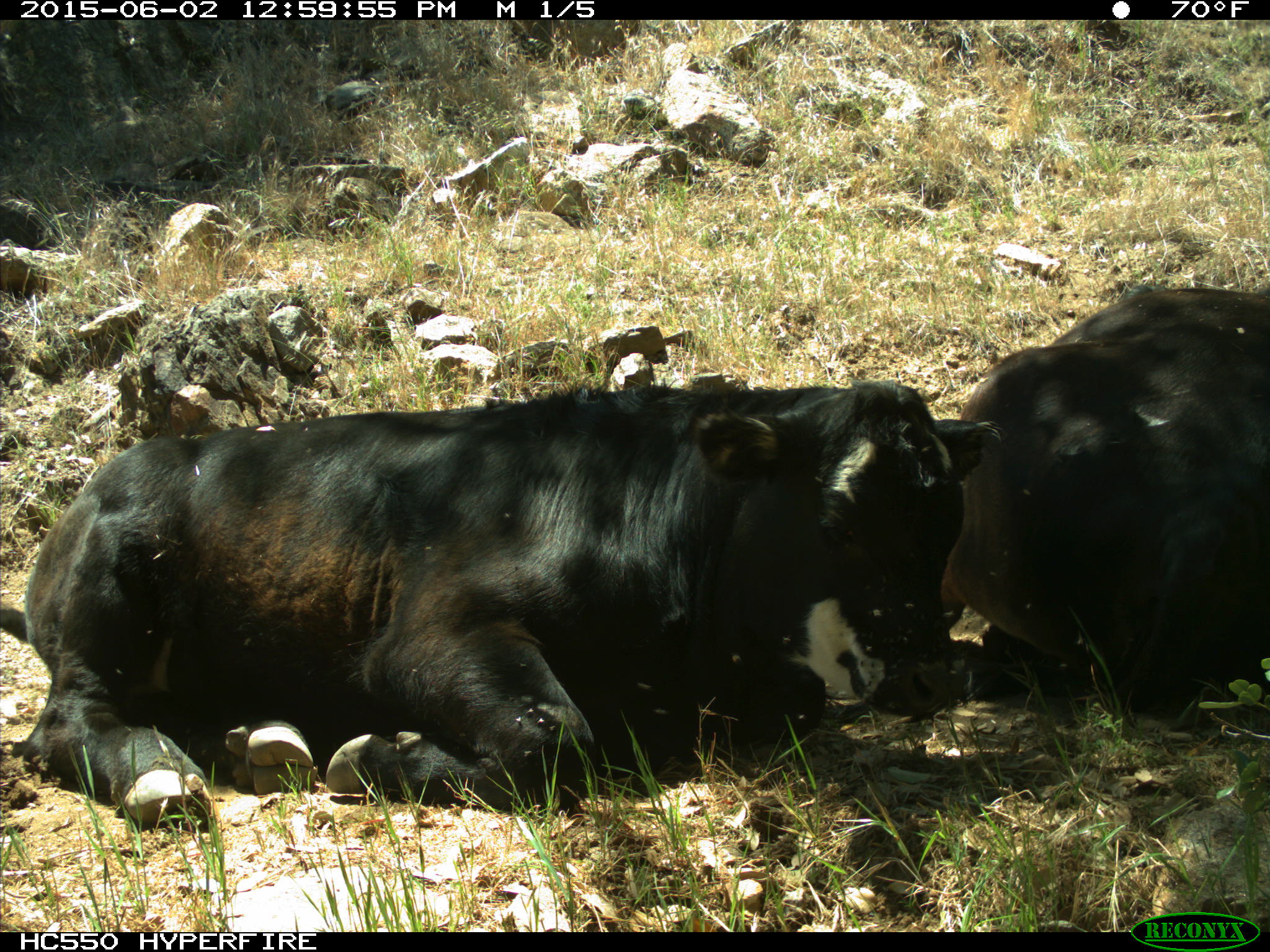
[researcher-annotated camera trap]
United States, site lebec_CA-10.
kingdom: Animalia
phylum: Chordata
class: Mammalia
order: Artiodactyla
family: Bovidae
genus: Bos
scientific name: Bos taurus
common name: domestic cow